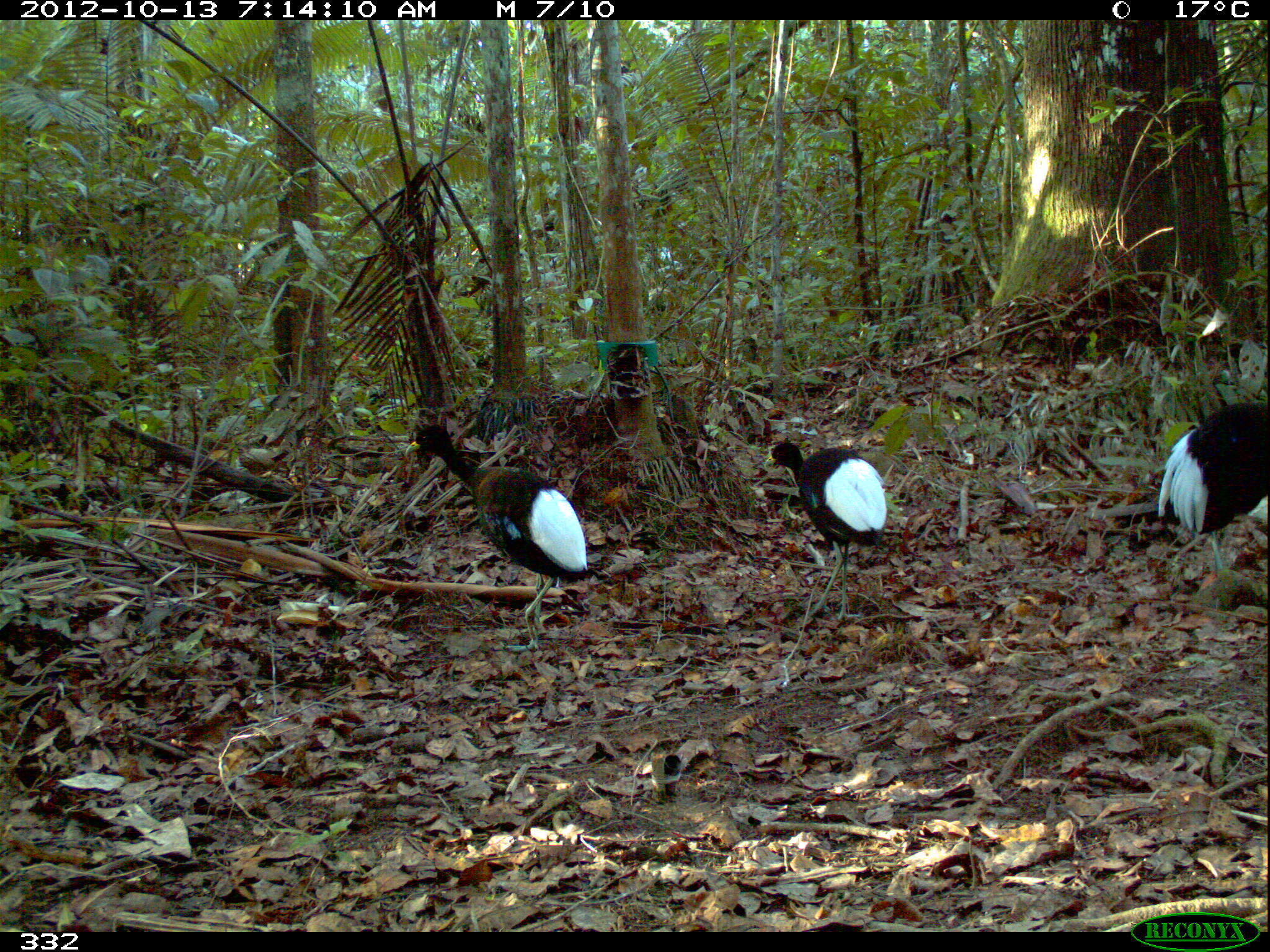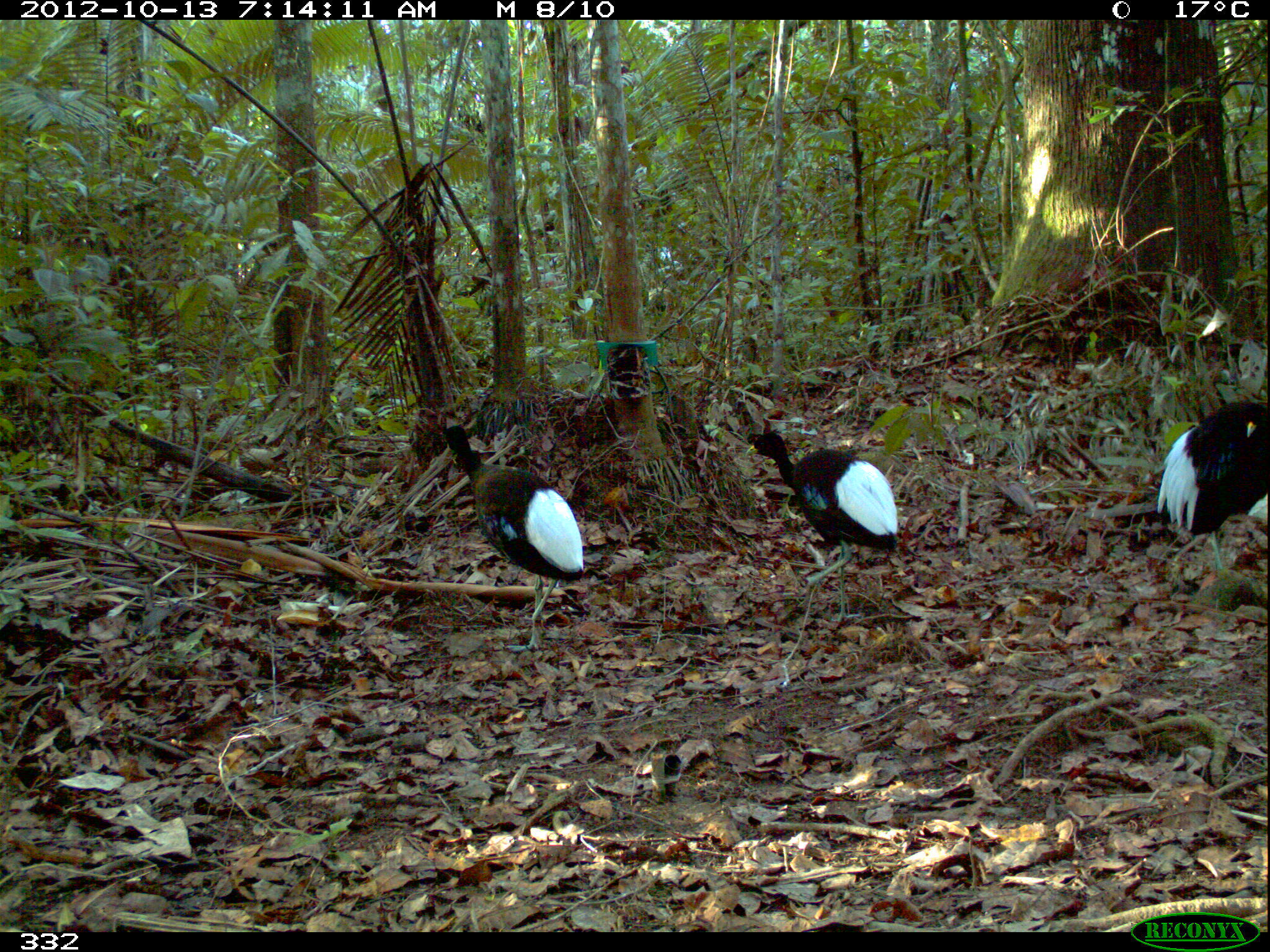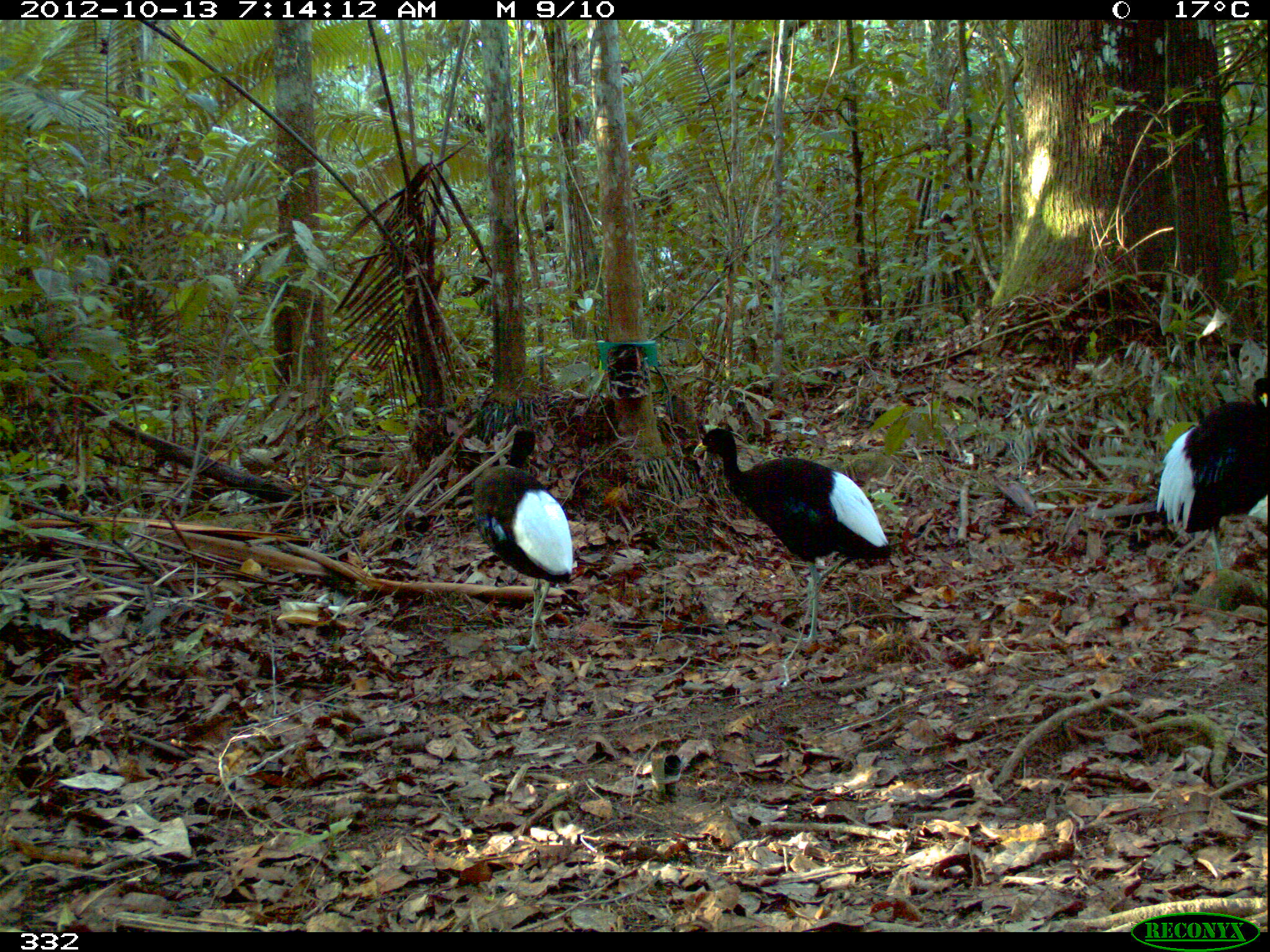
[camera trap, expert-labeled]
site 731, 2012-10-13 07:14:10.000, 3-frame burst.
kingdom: Animalia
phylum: Chordata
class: Aves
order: Gruiformes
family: Psophiidae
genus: Psophia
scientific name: Psophia leucoptera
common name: pale-winged trumpeter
Psophia leucoptera (pale-winged trumpeter).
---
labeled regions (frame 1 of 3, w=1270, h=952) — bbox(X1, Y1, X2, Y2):
psophia leucoptera: bbox(405, 422, 587, 651); bbox(762, 442, 888, 620); bbox(1156, 402, 1270, 569)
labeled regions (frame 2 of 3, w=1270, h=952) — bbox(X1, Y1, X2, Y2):
psophia leucoptera: bbox(438, 424, 584, 649); bbox(742, 430, 899, 617); bbox(1156, 400, 1270, 570); bbox(1157, 401, 1270, 570)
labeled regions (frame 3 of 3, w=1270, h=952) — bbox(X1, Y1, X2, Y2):
psophia leucoptera: bbox(692, 426, 888, 646); bbox(471, 426, 573, 653); bbox(1154, 377, 1270, 570)